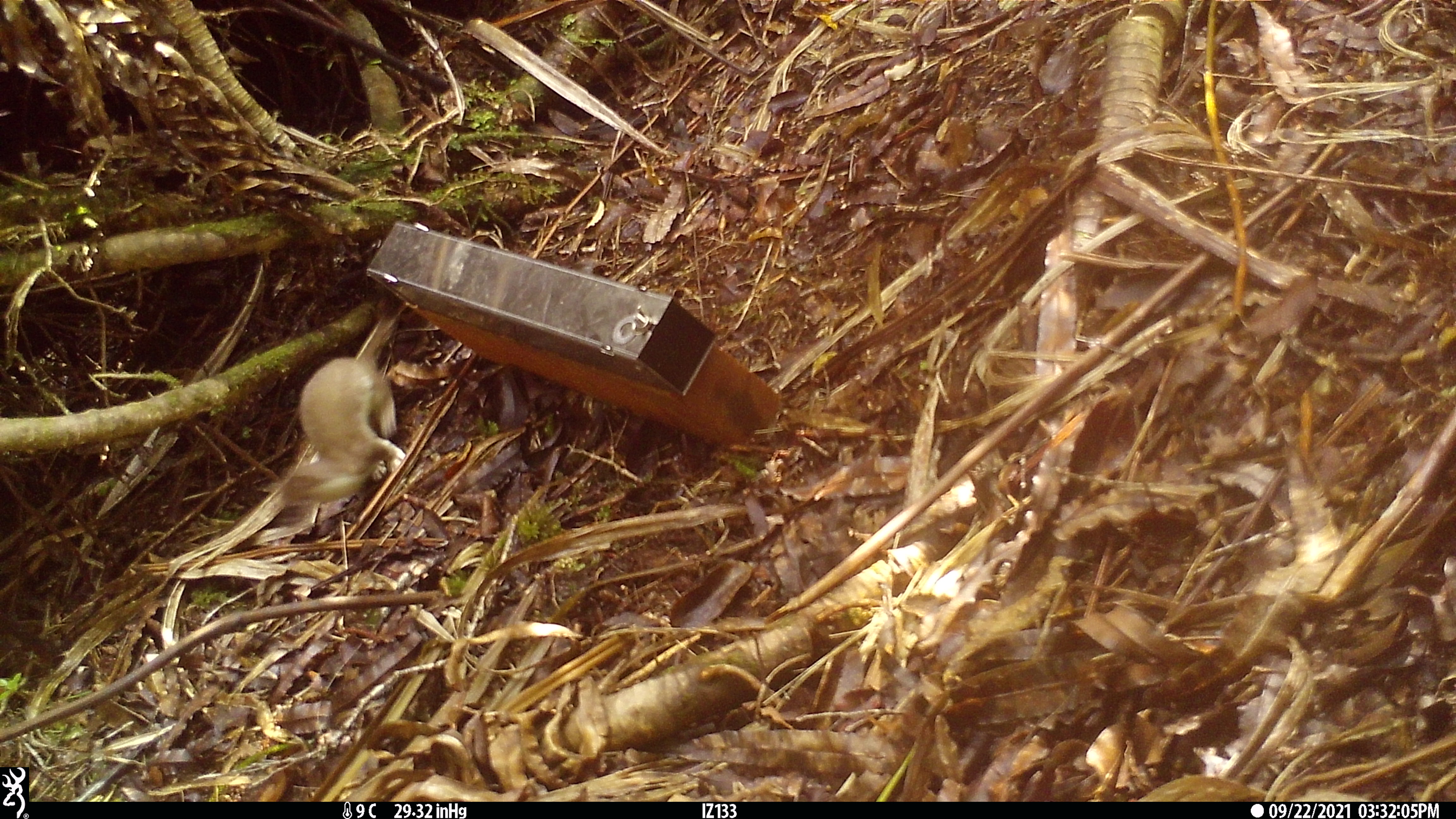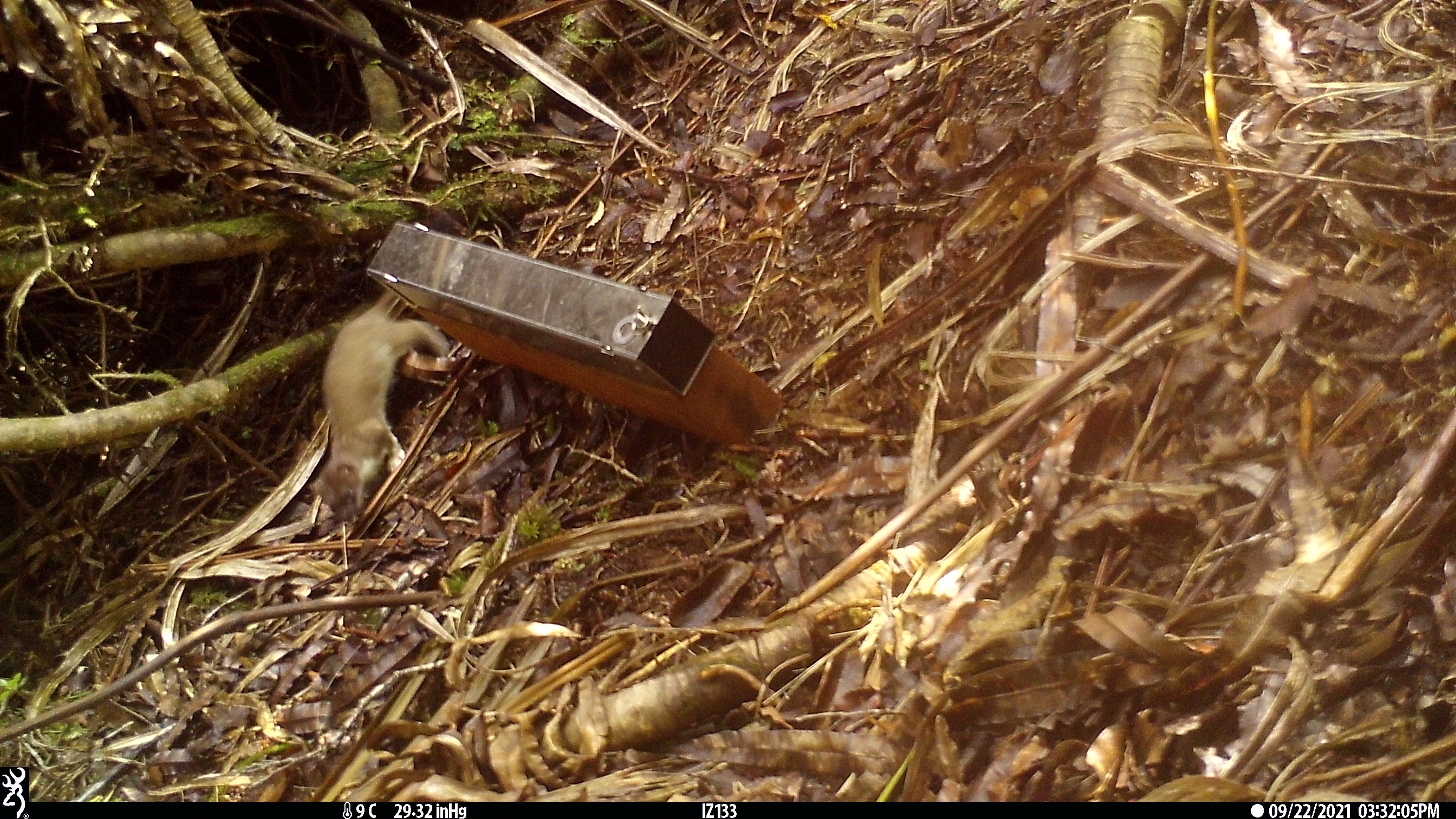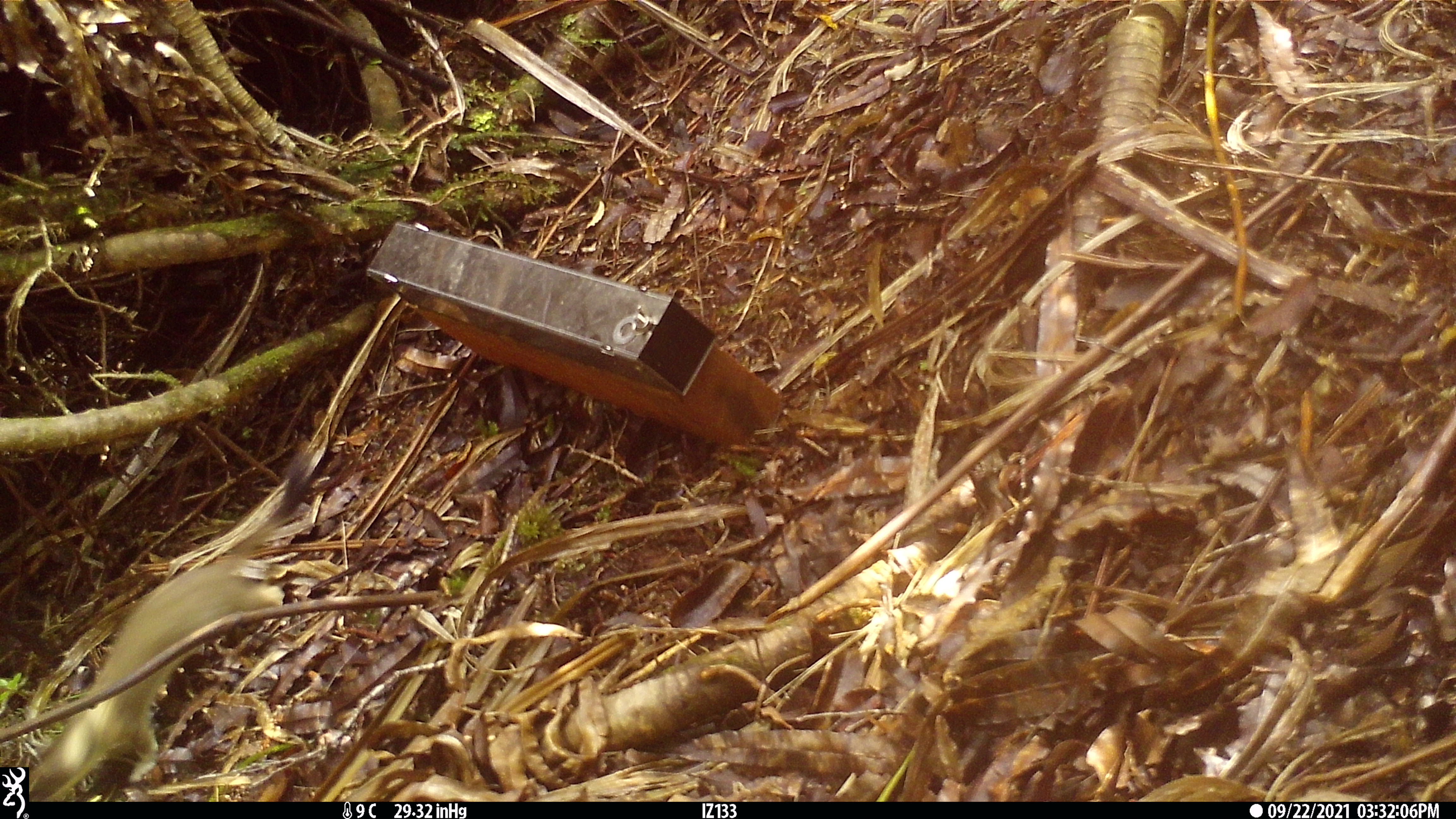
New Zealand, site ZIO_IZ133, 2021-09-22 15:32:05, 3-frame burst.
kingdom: Animalia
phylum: Chordata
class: Mammalia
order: Carnivora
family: Mustelidae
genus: Mustela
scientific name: Mustela erminea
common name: stoat